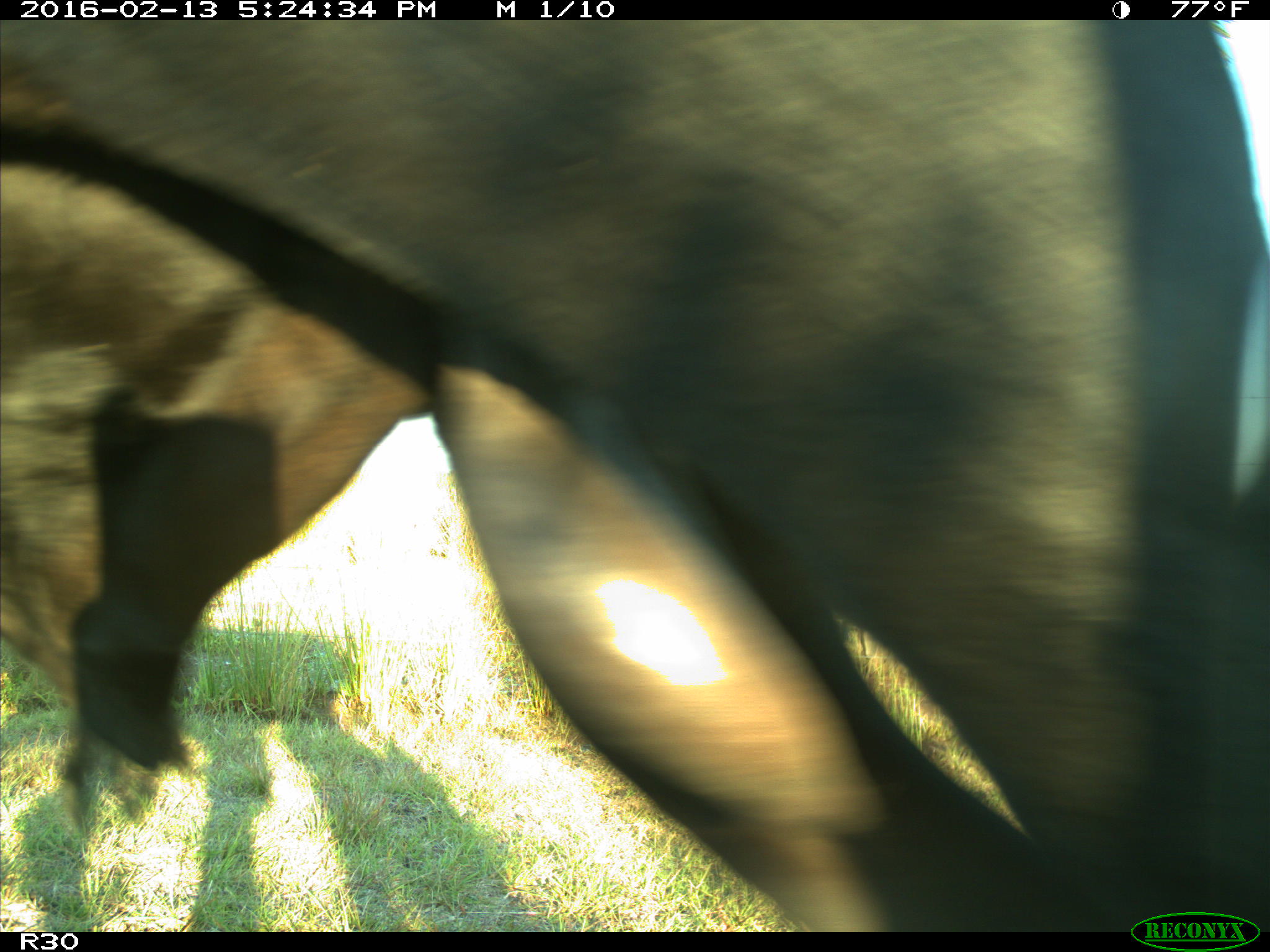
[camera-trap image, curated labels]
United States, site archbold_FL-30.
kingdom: Animalia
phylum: Chordata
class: Mammalia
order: Artiodactyla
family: Bovidae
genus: Bos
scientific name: Bos taurus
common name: domestic cow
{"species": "Bos taurus (domestic cow)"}